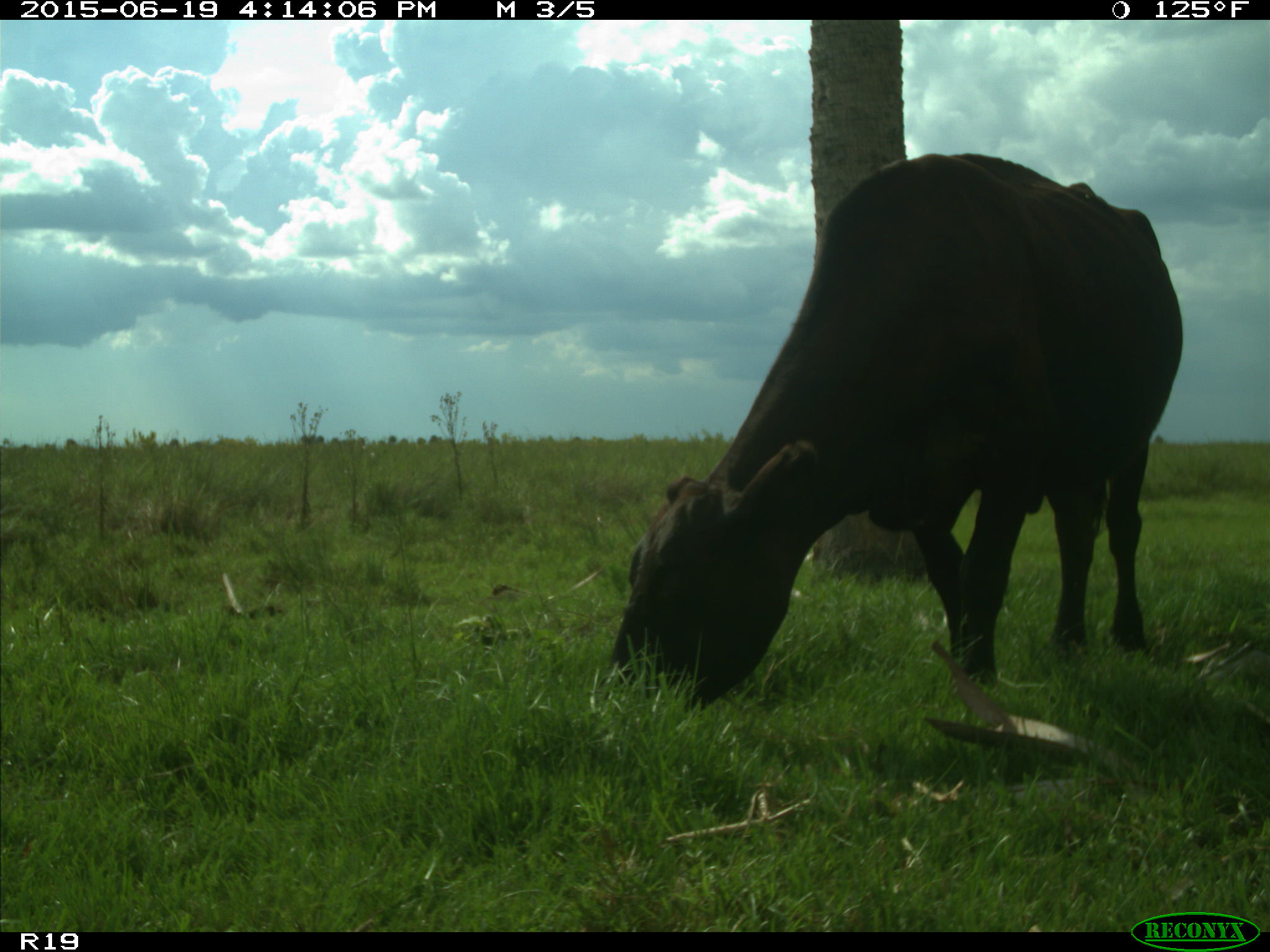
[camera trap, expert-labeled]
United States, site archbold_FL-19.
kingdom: Animalia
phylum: Chordata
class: Mammalia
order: Artiodactyla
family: Bovidae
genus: Bos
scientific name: Bos taurus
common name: domestic cow